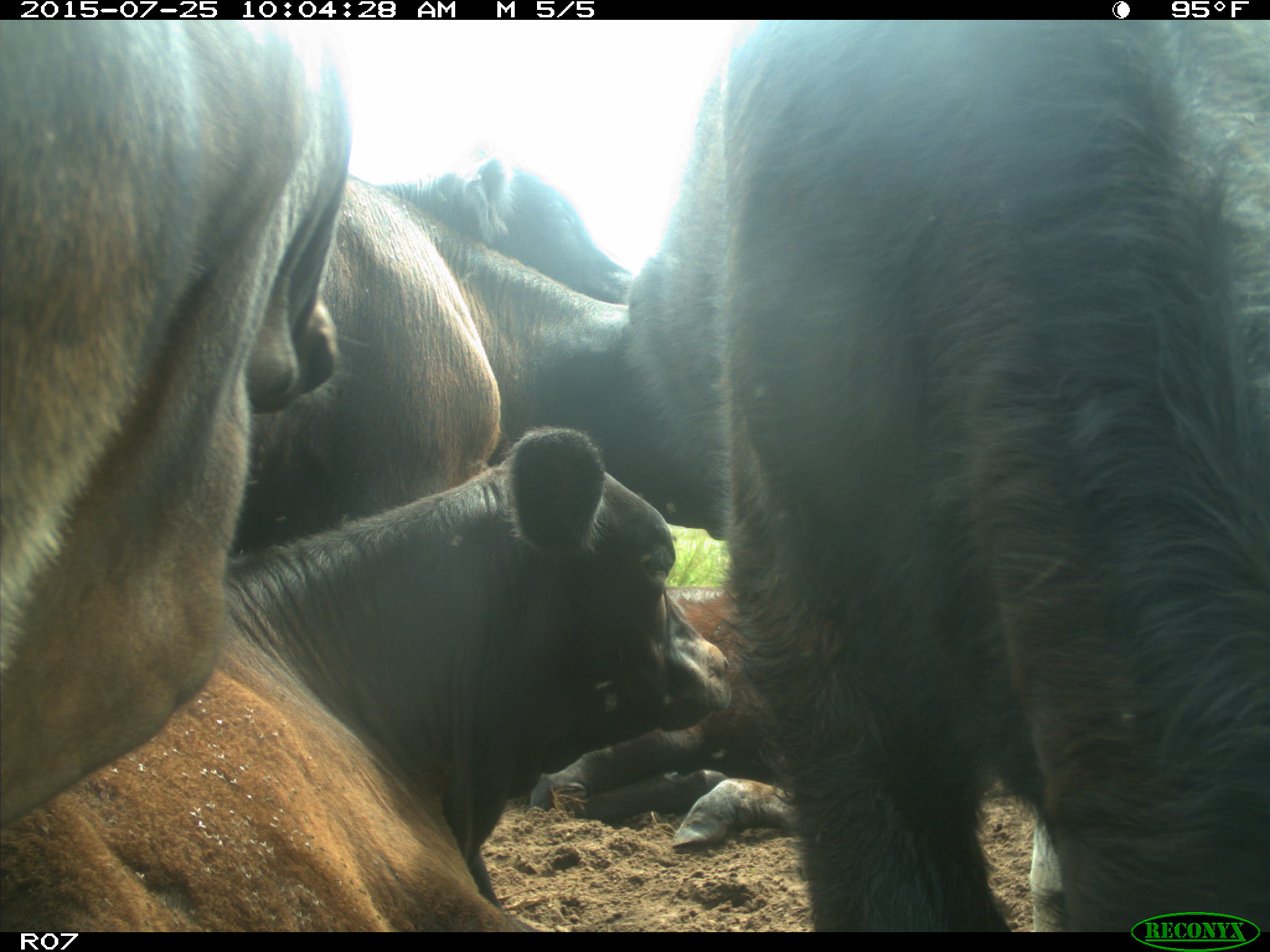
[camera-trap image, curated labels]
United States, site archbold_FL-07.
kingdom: Animalia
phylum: Chordata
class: Mammalia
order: Artiodactyla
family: Bovidae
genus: Bos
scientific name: Bos taurus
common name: domestic cow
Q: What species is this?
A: Bos taurus (domestic cow).